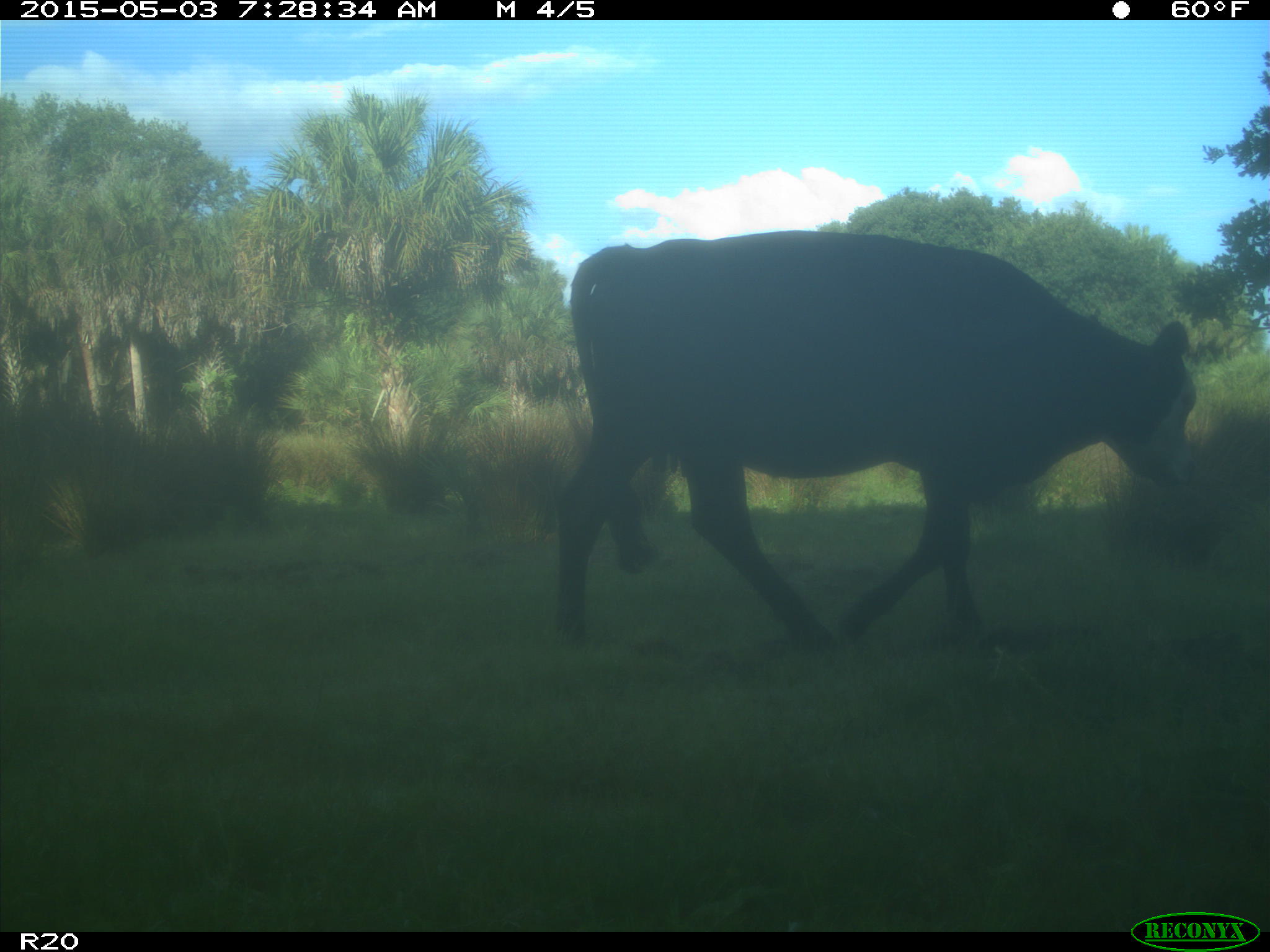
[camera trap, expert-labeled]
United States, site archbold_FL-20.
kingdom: Animalia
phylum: Chordata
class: Mammalia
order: Artiodactyla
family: Bovidae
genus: Bos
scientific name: Bos taurus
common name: domestic cow